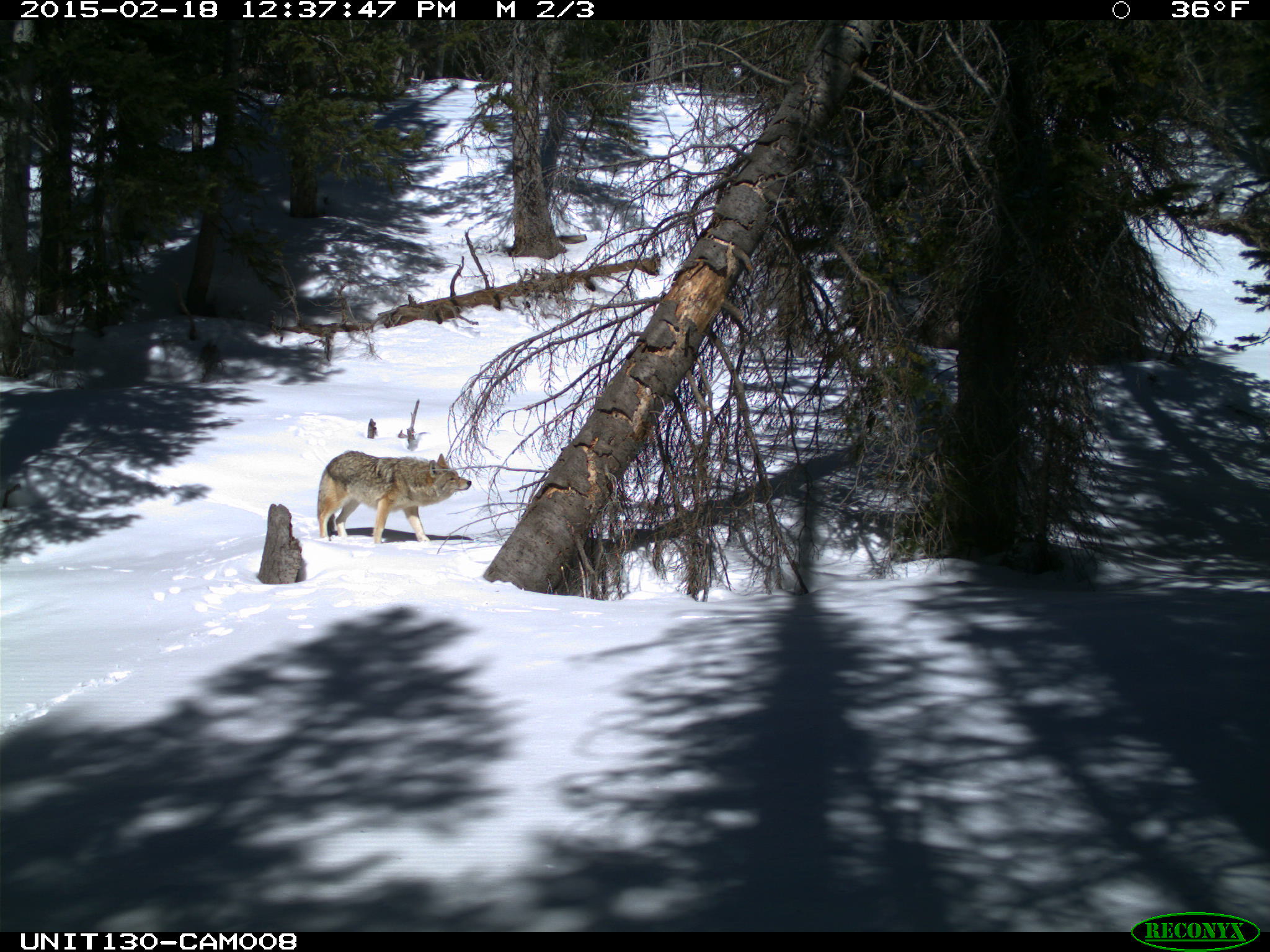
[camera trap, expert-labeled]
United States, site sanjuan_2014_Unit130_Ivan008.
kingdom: Animalia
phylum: Chordata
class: Mammalia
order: Carnivora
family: Canidae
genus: Canis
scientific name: Canis latrans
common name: coyote